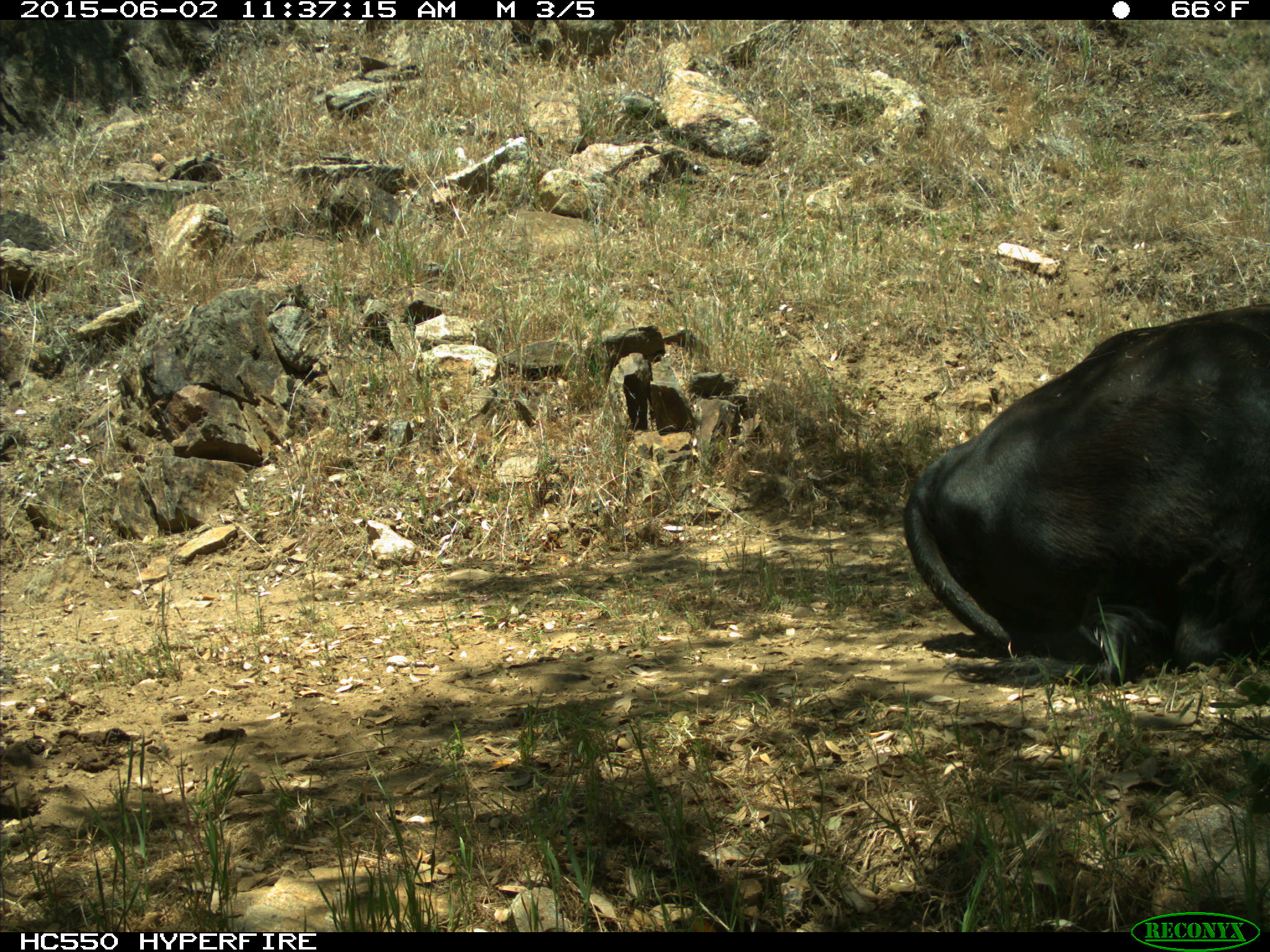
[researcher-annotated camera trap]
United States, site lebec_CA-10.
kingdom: Animalia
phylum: Chordata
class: Mammalia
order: Artiodactyla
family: Bovidae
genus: Bos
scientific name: Bos taurus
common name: domestic cow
Bos taurus (domestic cow).